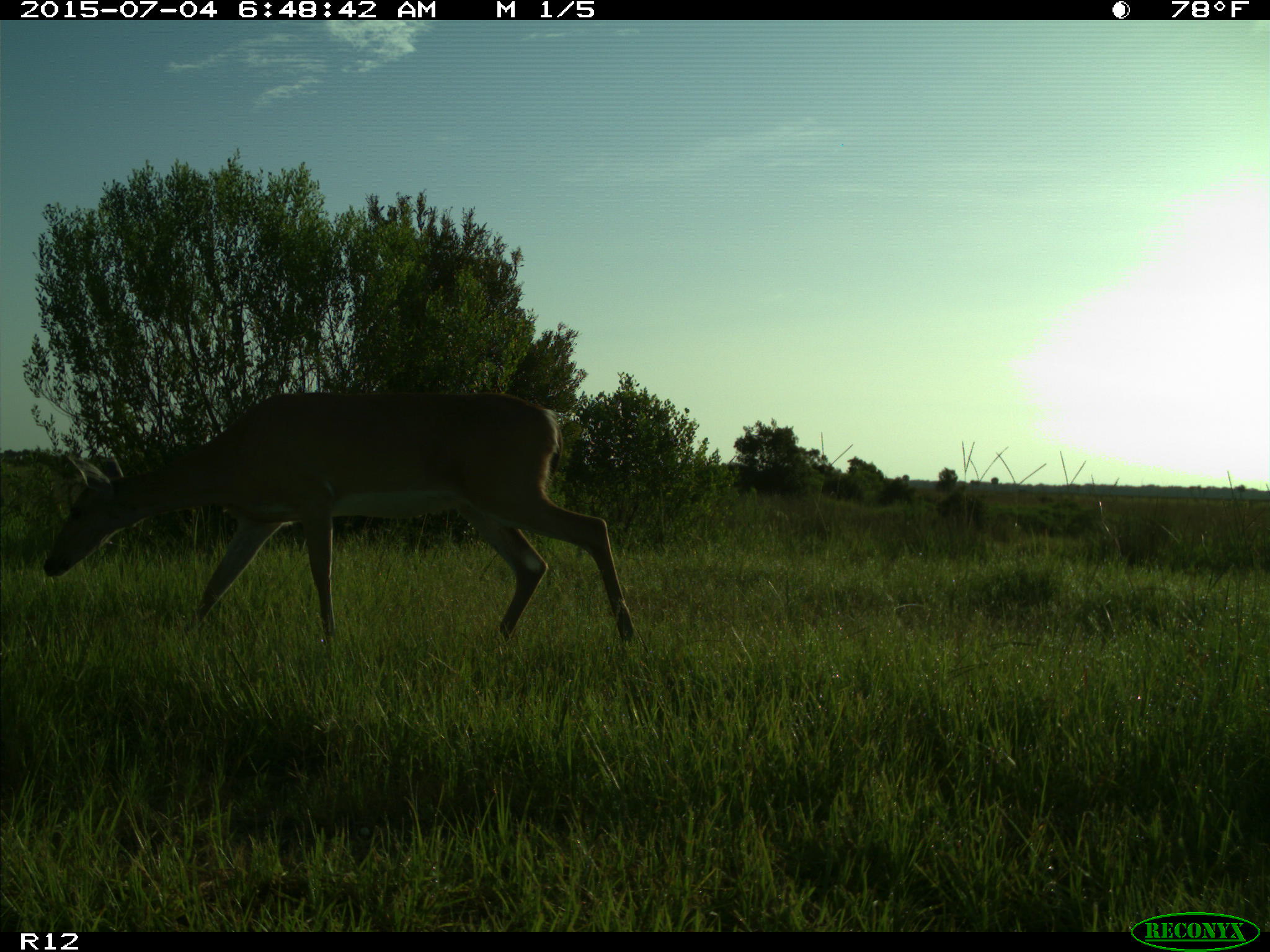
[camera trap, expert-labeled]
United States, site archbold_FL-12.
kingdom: Animalia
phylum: Chordata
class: Mammalia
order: Artiodactyla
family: Cervidae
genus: Odocoileus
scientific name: Odocoileus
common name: deer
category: unidentified deer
Unidentified deer (deer) (Odocoileus).